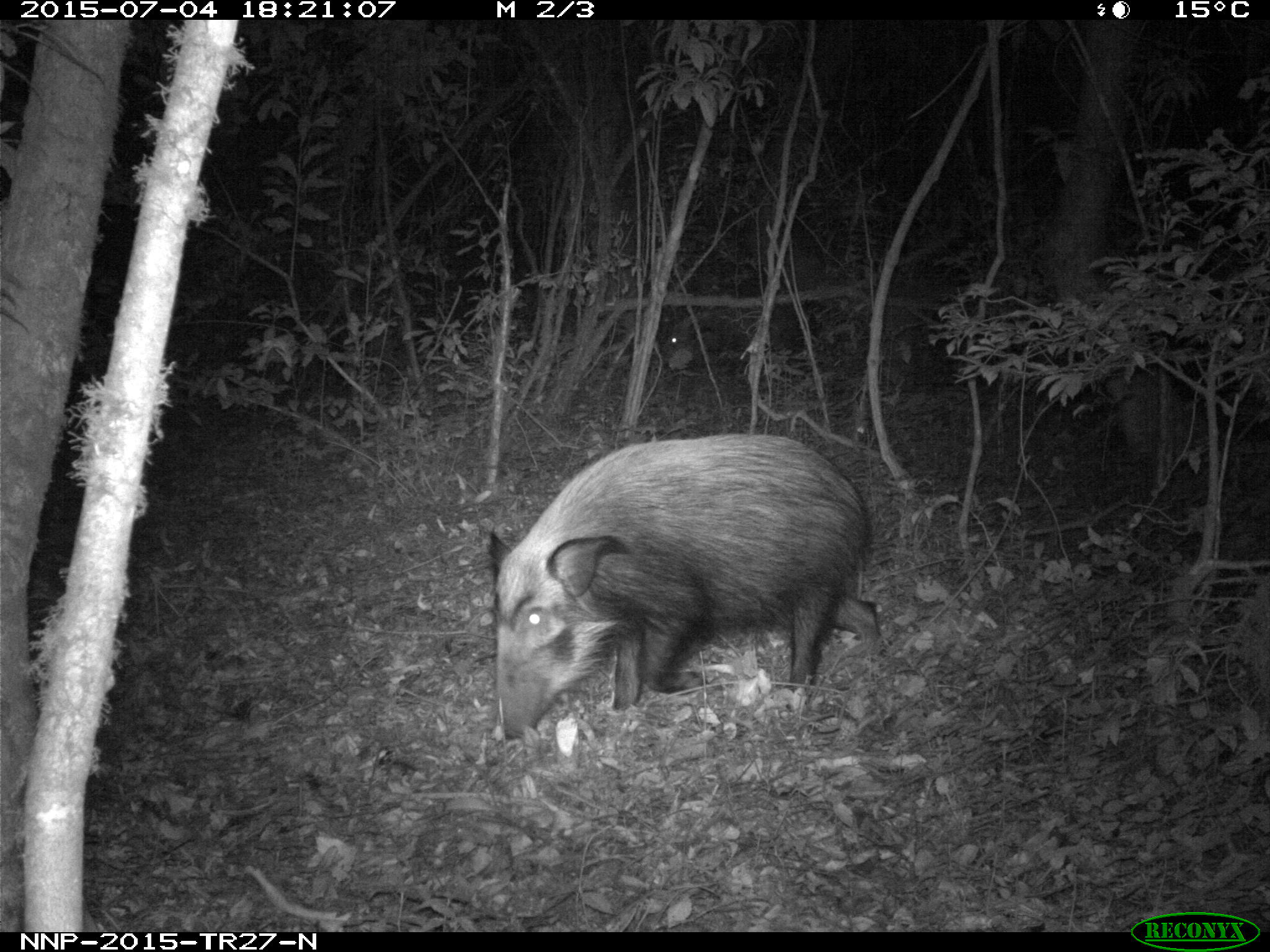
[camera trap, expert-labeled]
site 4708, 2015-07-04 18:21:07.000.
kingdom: Animalia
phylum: Chordata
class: Mammalia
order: Artiodactyla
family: Suidae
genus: Potamochoerus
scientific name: Potamochoerus larvatus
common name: bushpig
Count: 1.